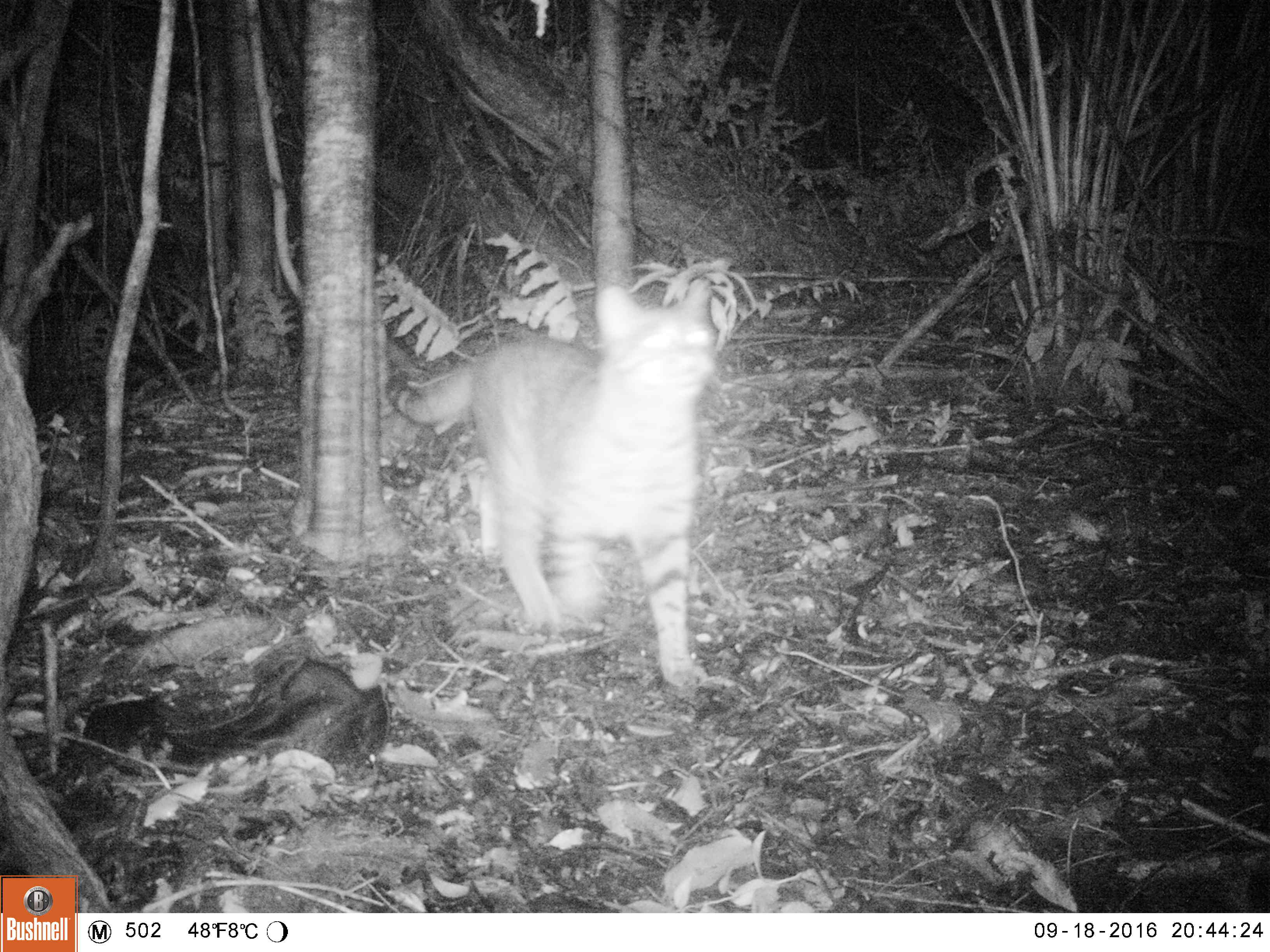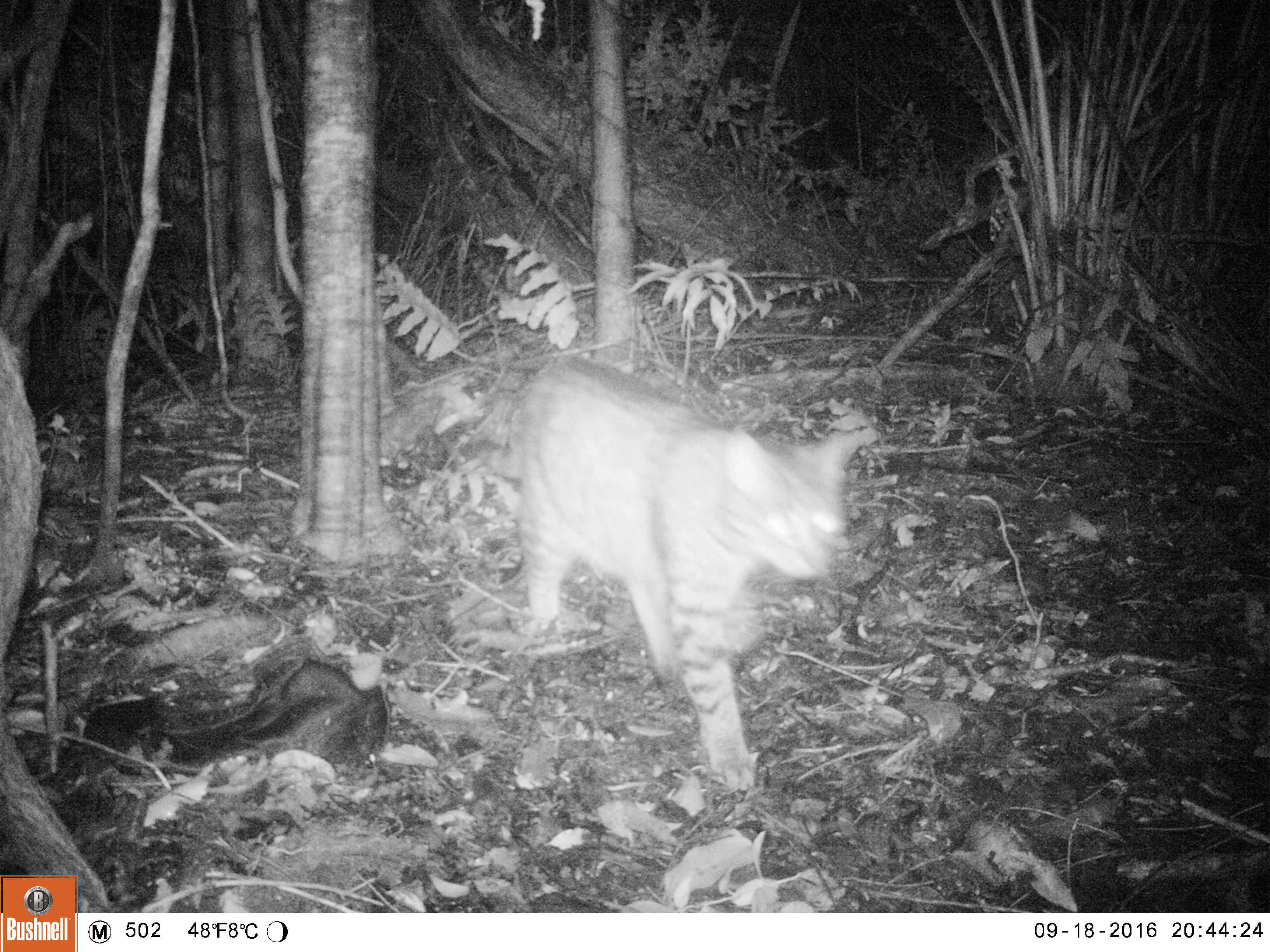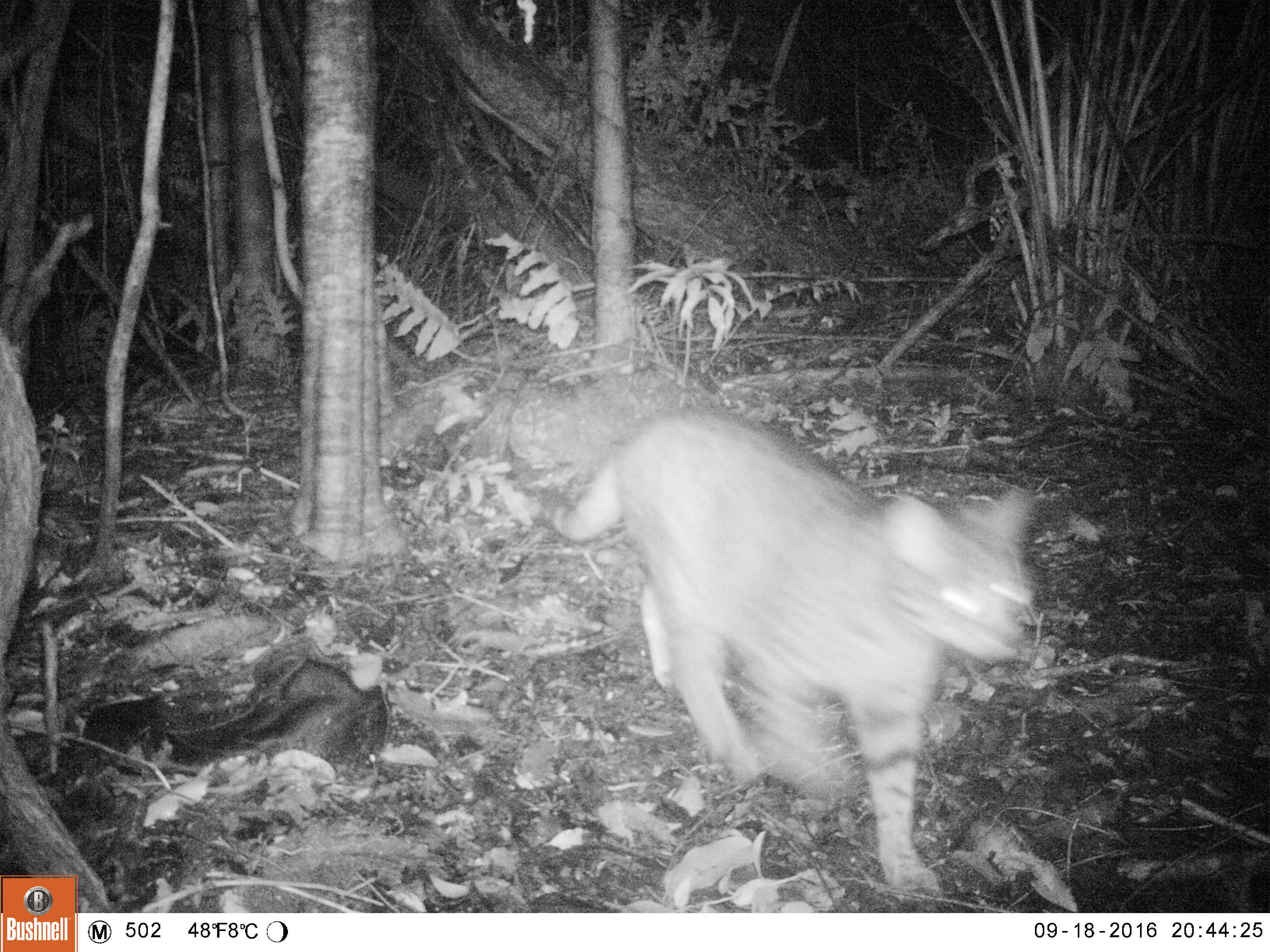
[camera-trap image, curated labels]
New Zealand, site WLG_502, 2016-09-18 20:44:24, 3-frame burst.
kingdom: Animalia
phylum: Chordata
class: Mammalia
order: Carnivora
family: Felidae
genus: Felis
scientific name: Felis catus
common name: domestic cat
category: cat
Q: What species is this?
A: Cat (domestic cat) (Felis catus).